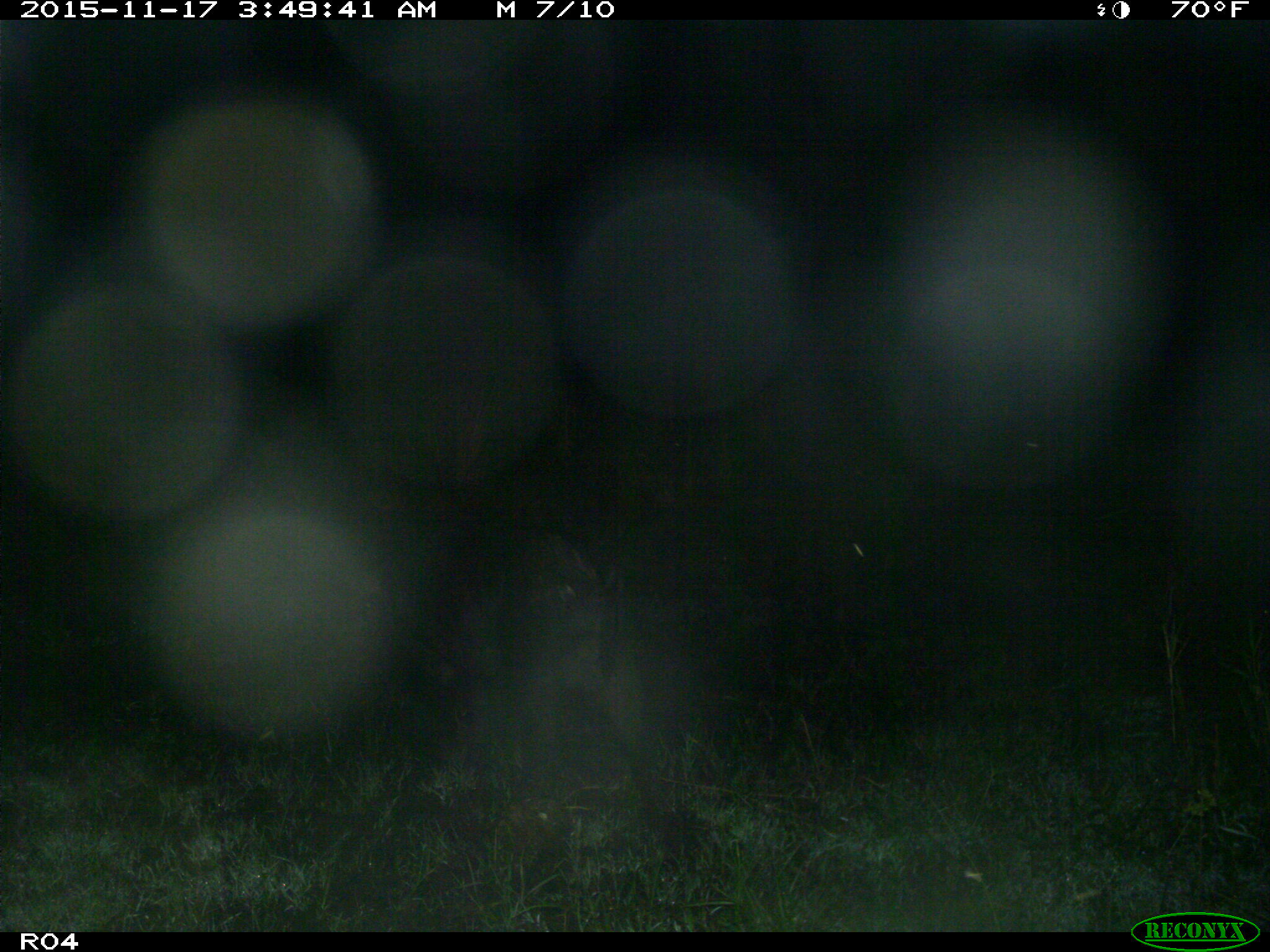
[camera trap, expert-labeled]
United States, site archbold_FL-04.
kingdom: Animalia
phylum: Chordata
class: Mammalia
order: Artiodactyla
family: Suidae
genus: Sus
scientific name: Sus scrofa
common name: wild boar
Sus scrofa (wild boar).